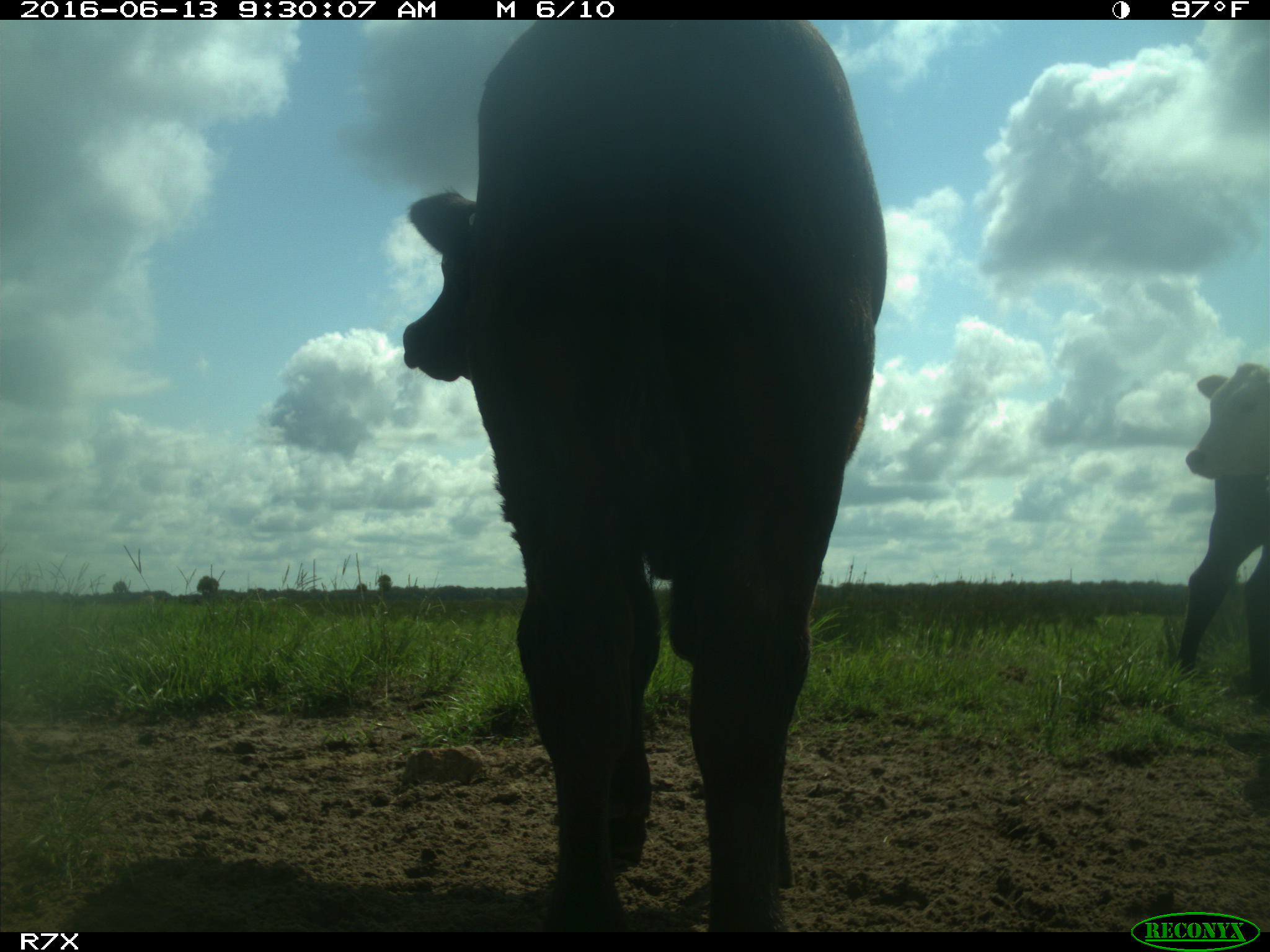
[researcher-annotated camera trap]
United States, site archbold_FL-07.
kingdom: Animalia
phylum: Chordata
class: Mammalia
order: Artiodactyla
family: Bovidae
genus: Bos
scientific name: Bos taurus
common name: domestic cow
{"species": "Bos taurus (domestic cow)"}